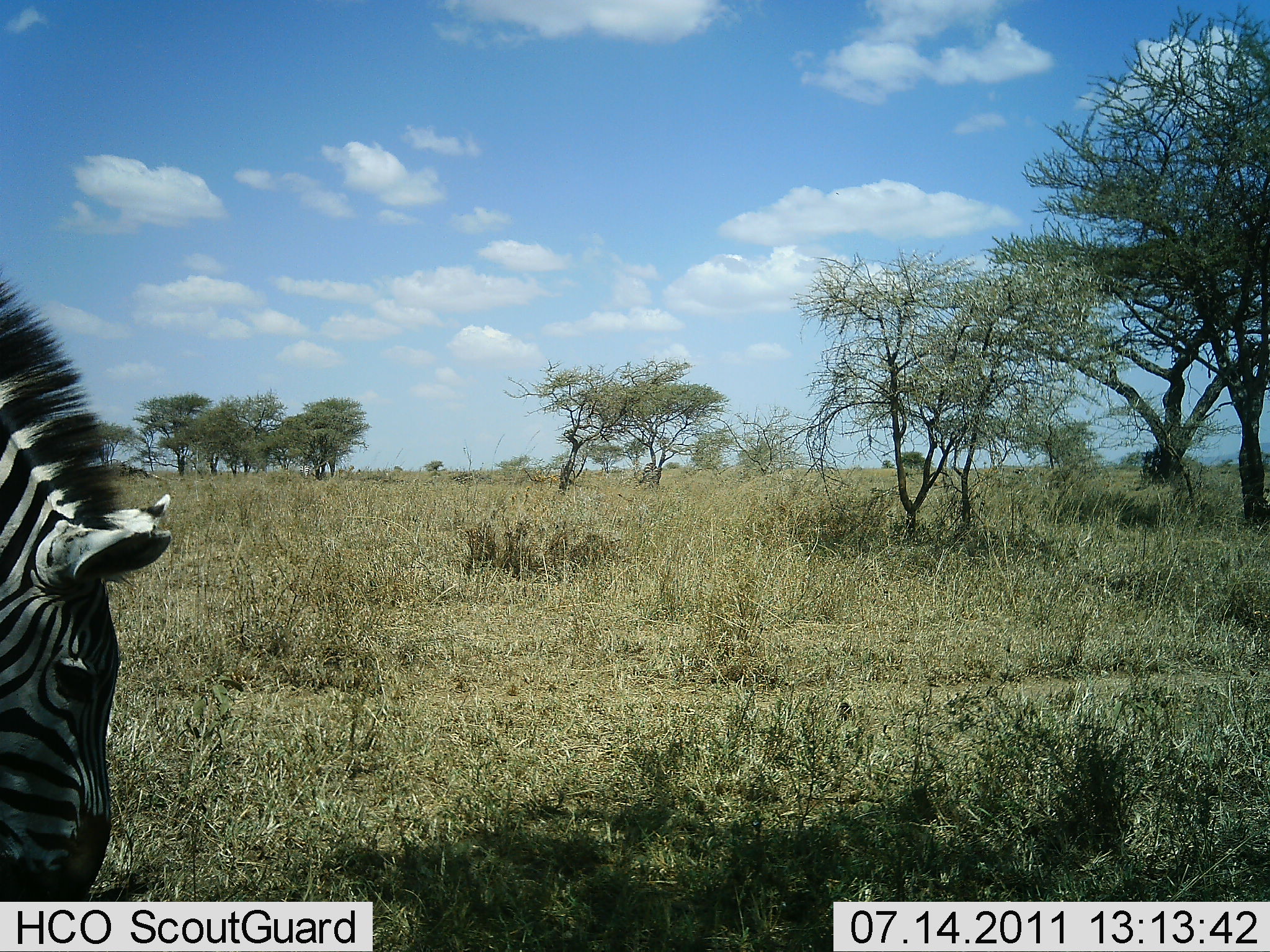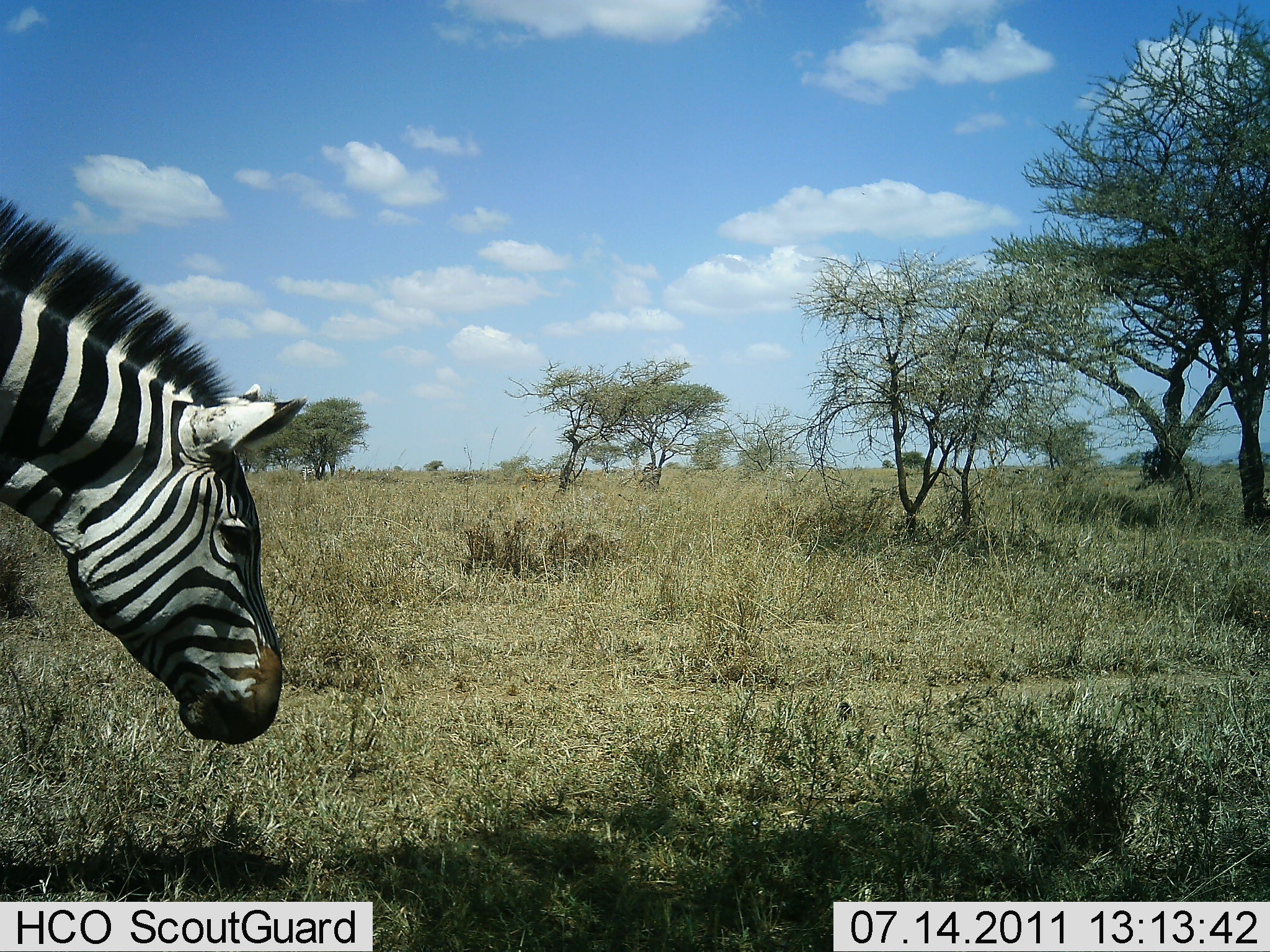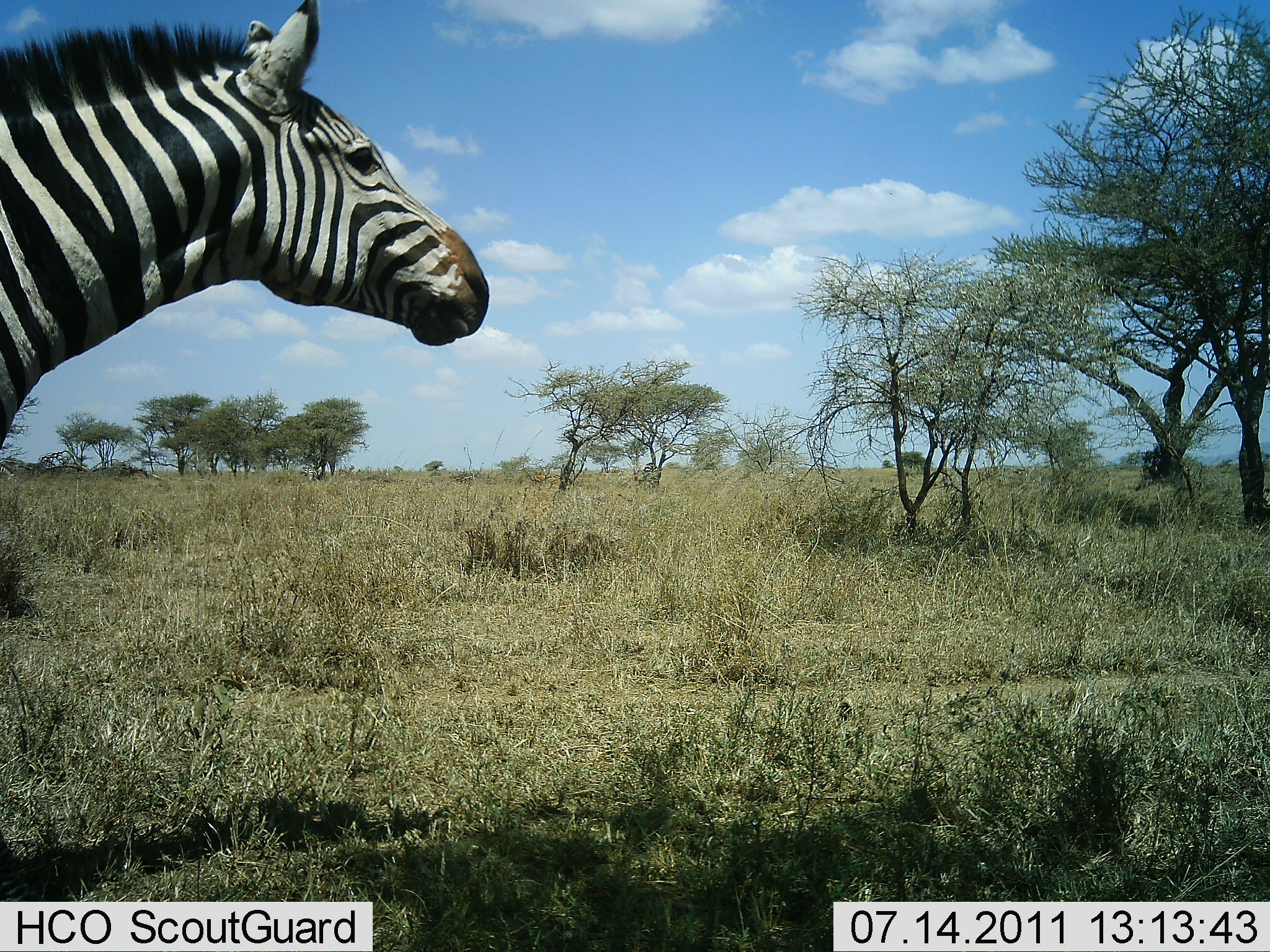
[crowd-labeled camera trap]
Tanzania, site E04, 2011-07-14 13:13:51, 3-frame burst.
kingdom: Animalia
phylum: Chordata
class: Mammalia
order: Perissodactyla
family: Equidae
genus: Equus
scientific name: Equus quagga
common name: plains zebra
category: zebra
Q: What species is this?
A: Zebra (plains zebra) (Equus quagga).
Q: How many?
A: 1.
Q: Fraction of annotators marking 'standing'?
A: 50%.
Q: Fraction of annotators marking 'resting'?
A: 0%.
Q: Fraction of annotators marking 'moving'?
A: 8%.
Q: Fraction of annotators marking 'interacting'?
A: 0%.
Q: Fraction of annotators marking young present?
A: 0%.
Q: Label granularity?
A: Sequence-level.